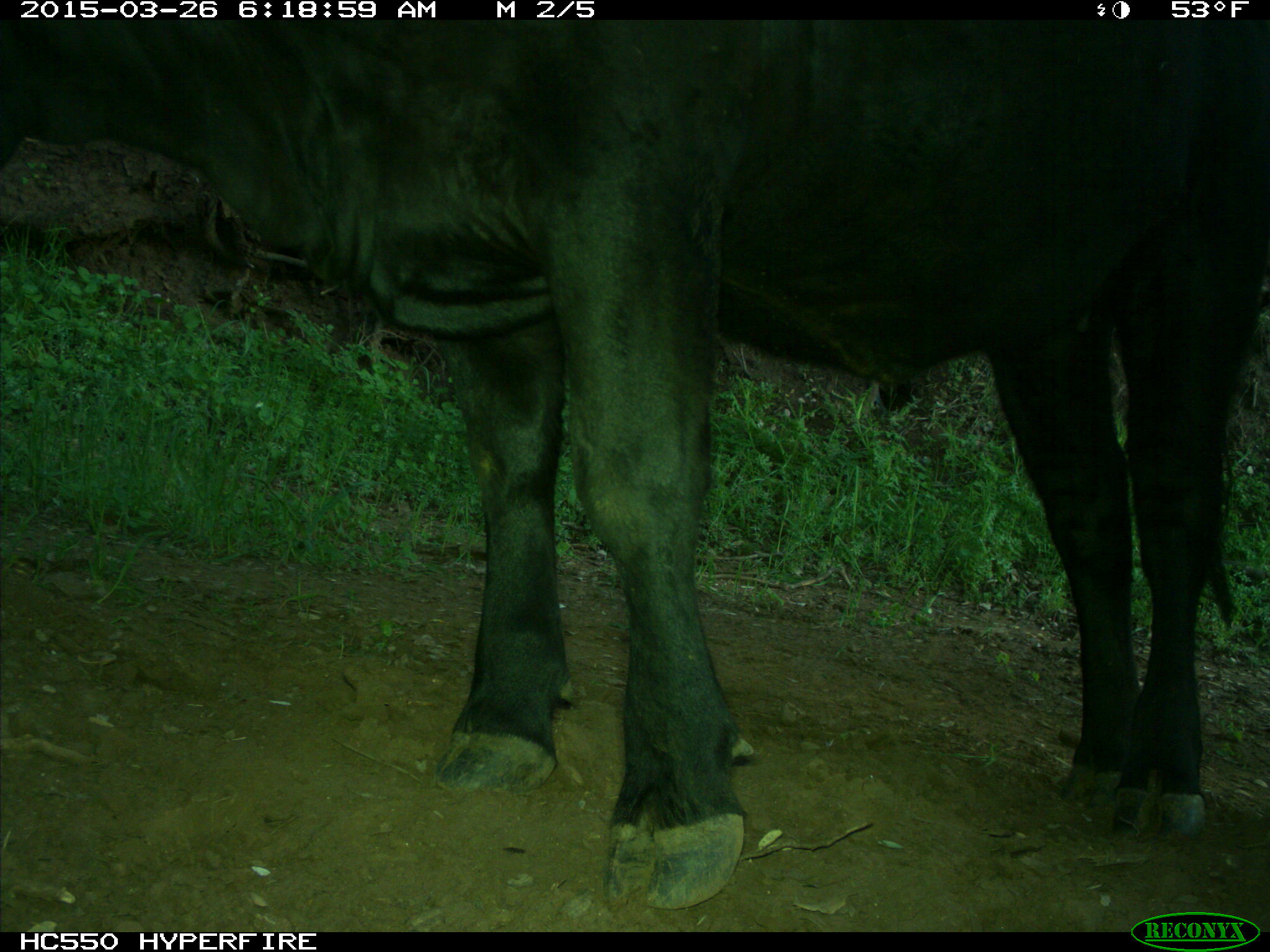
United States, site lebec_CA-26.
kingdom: Animalia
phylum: Chordata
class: Mammalia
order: Artiodactyla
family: Bovidae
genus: Bos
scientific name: Bos taurus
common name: domestic cow